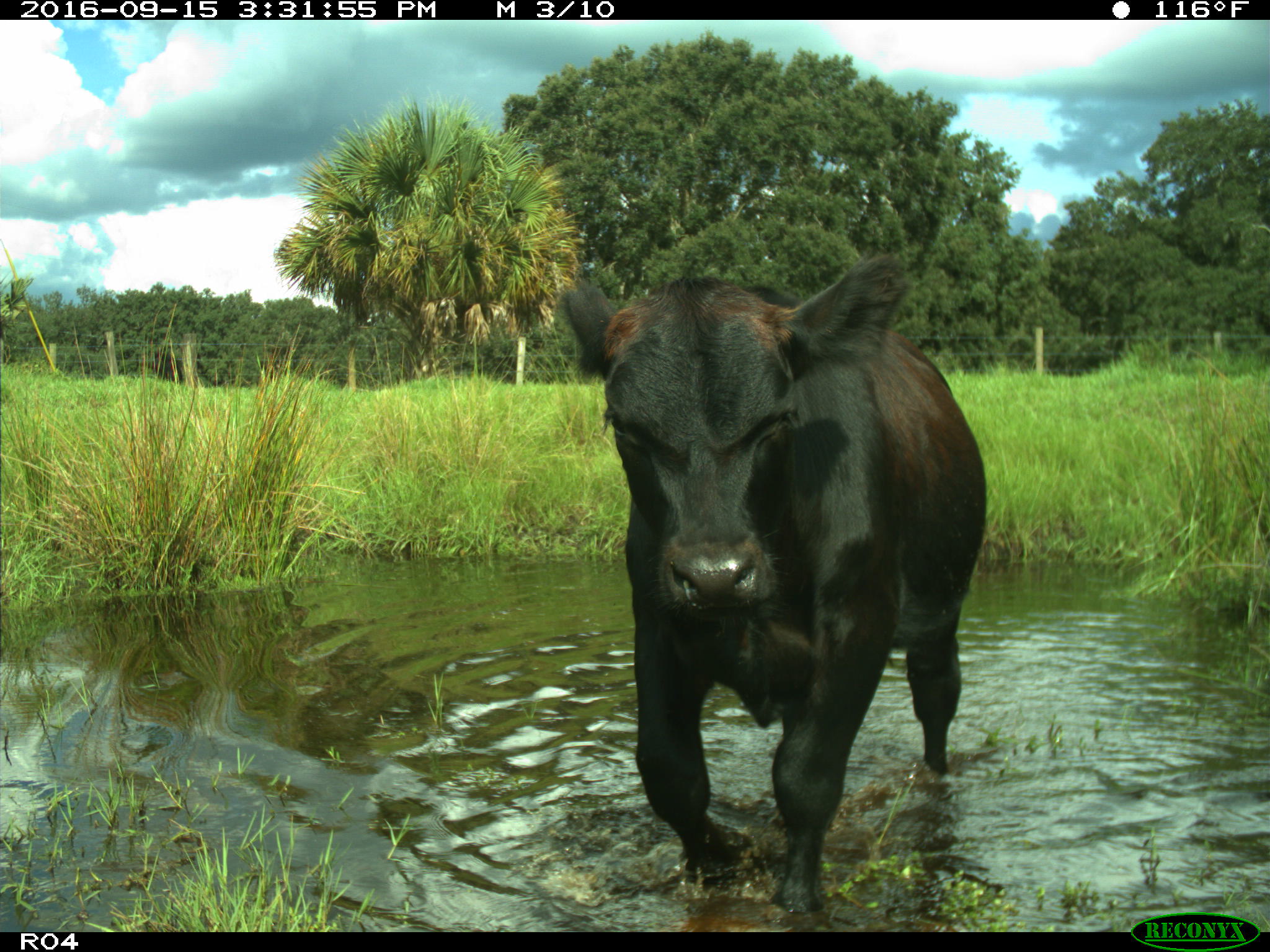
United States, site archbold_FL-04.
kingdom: Animalia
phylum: Chordata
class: Mammalia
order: Artiodactyla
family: Bovidae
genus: Bos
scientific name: Bos taurus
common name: domestic cow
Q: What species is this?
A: Bos taurus (domestic cow).